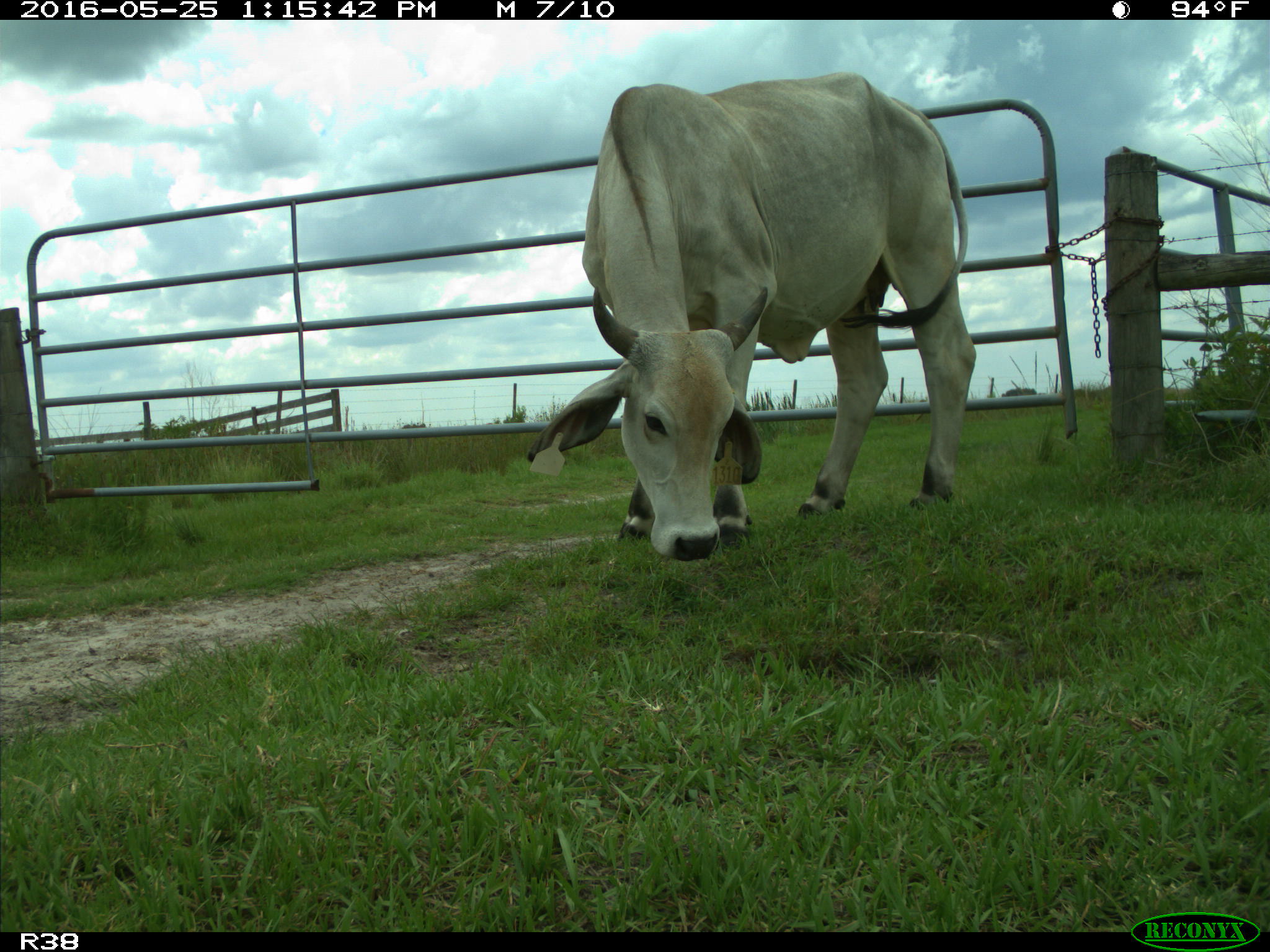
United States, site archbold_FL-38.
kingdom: Animalia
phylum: Chordata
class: Mammalia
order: Artiodactyla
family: Bovidae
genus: Bos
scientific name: Bos taurus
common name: domestic cow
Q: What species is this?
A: Bos taurus (domestic cow).